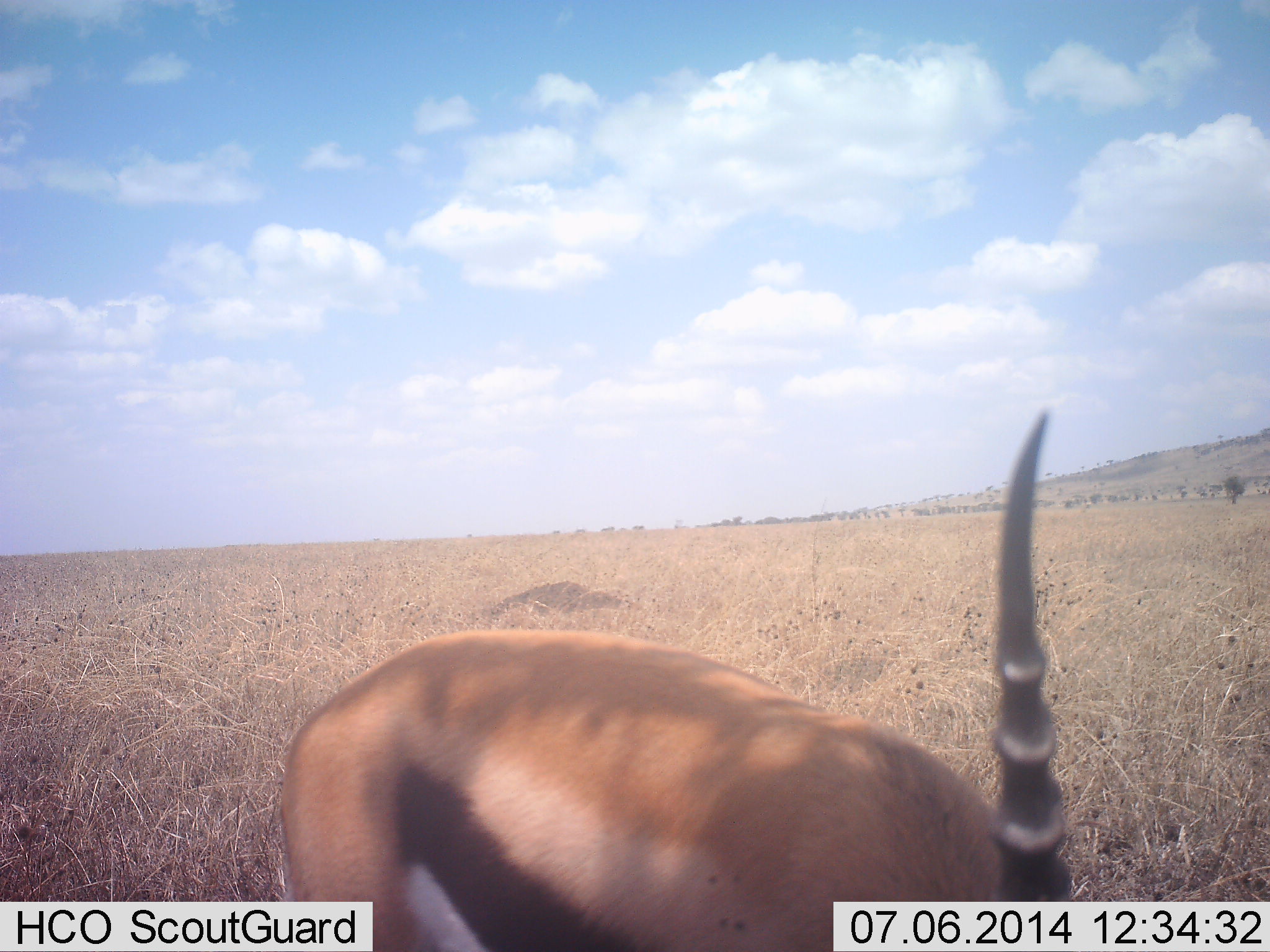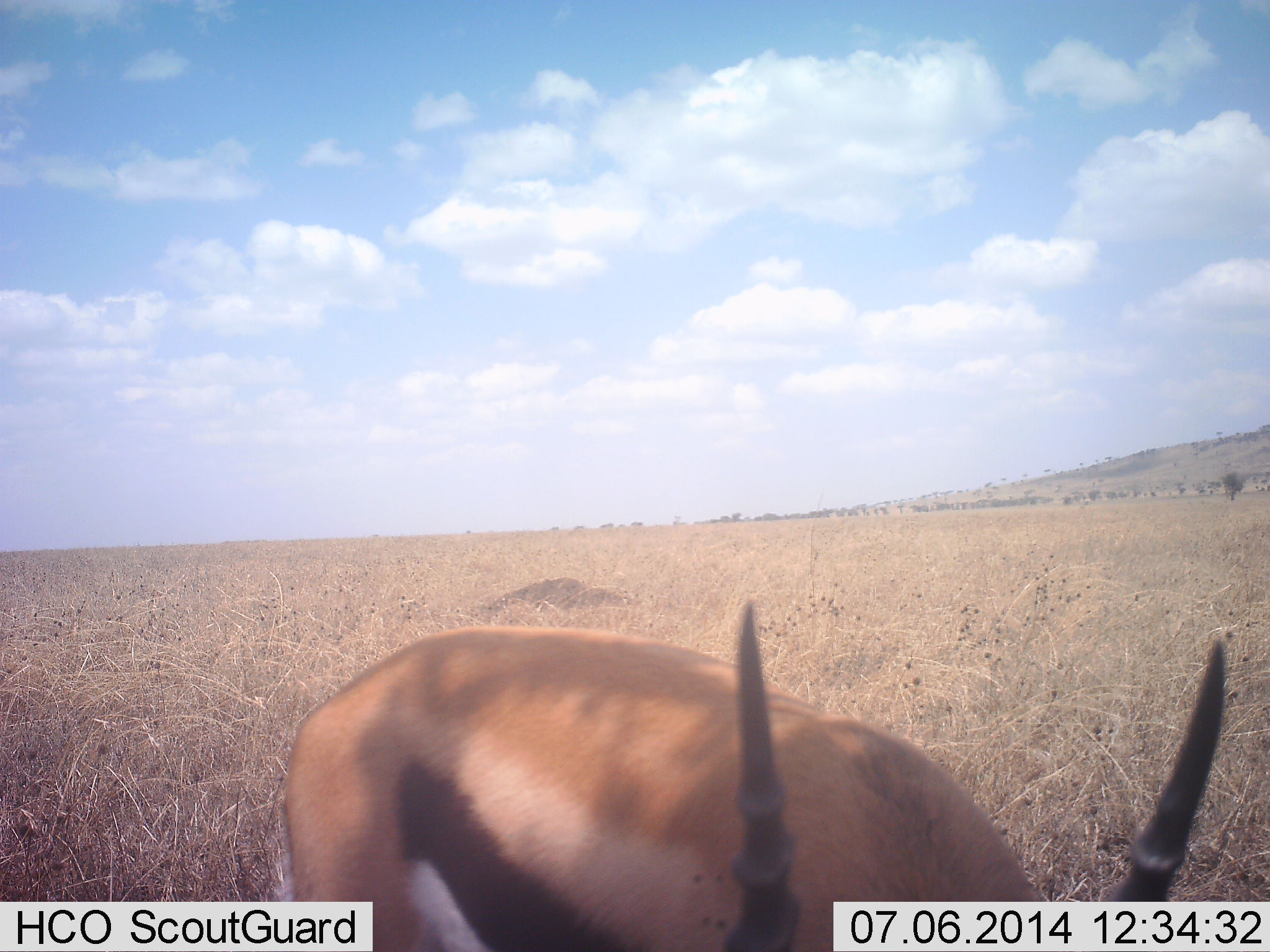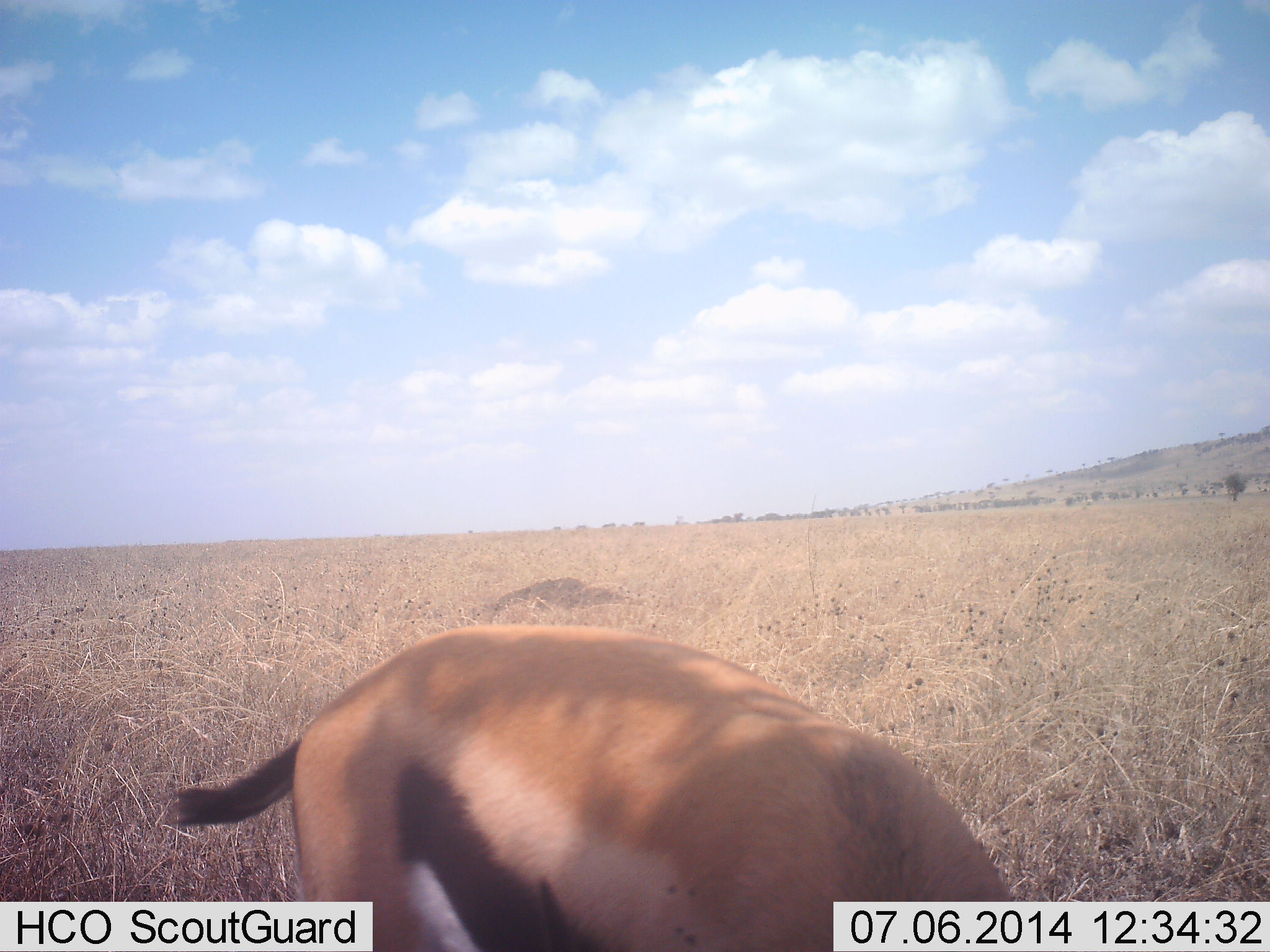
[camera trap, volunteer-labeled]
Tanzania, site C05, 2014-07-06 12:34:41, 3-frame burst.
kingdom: Animalia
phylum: Chordata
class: Mammalia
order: Artiodactyla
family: Bovidae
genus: Eudorcas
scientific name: Eudorcas thomsonii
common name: thomson's gazelle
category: gazellethomsons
Gazellethomsons (thomson's gazelle) (Eudorcas thomsonii), count 1. Behavior (volunteer vote fractions): standing 50%, resting 0%, moving 8%, interacting 0%. Young present (vote fraction): 0%. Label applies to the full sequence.